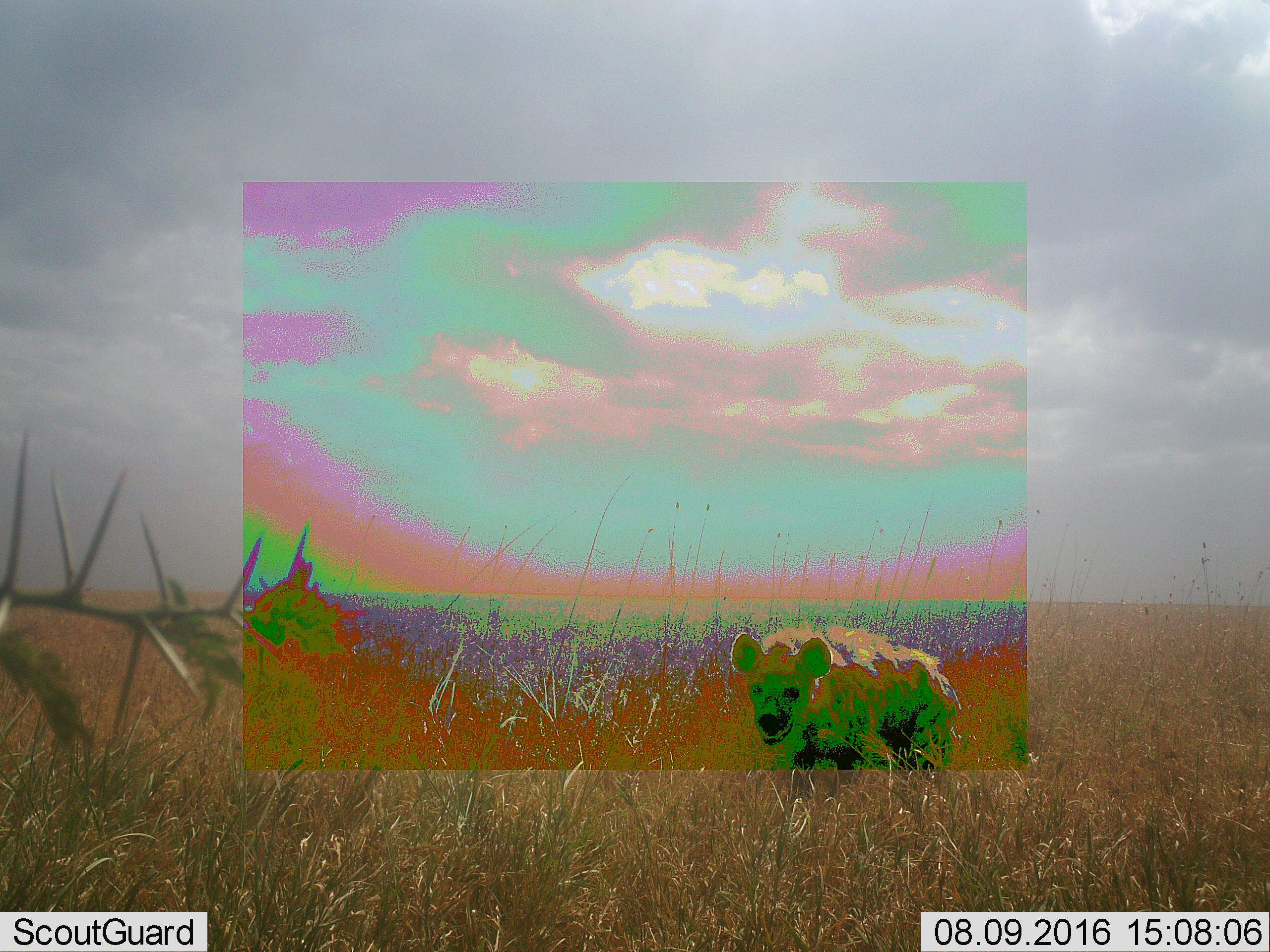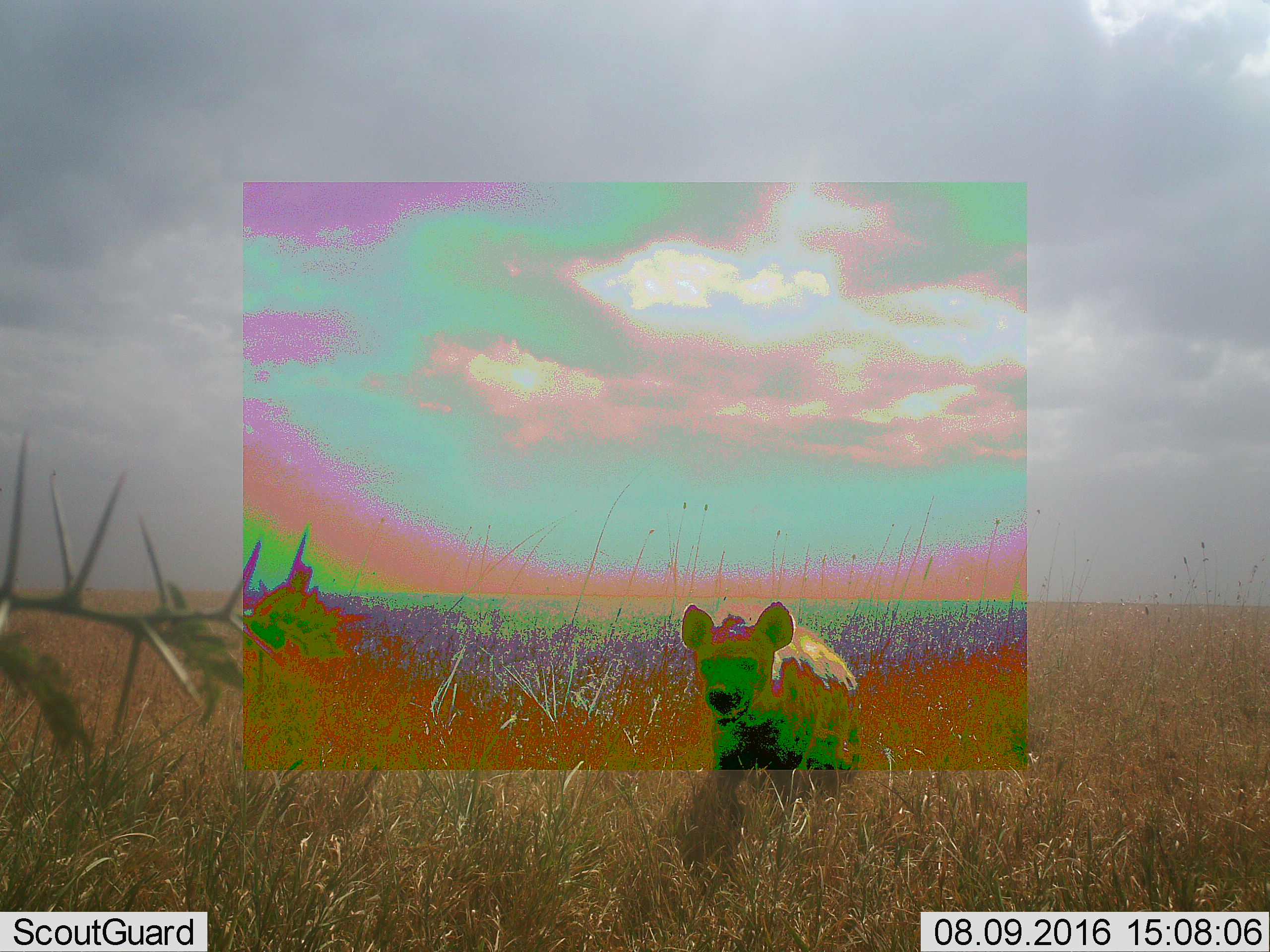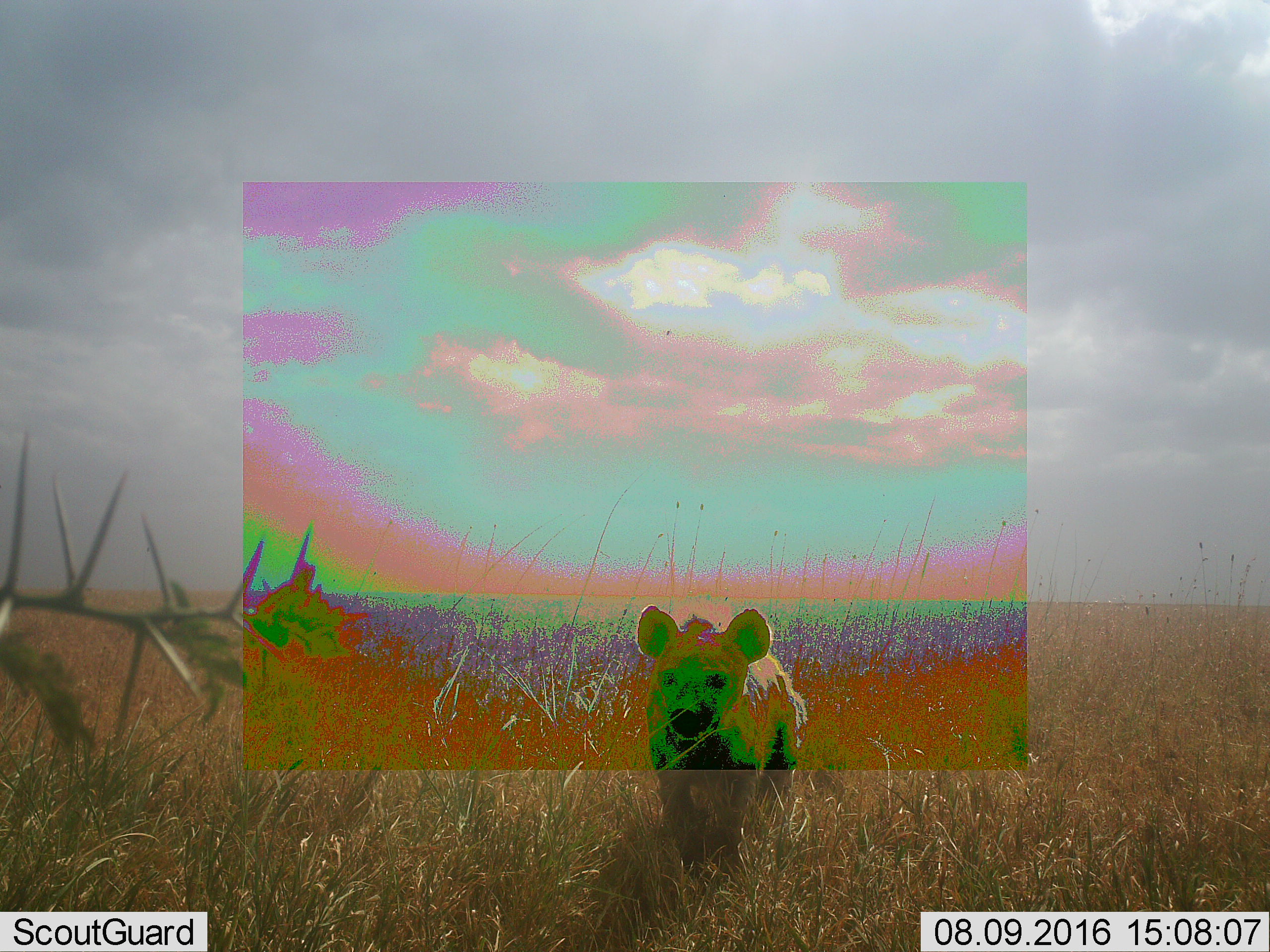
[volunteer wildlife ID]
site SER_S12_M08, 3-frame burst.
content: unidentified animal